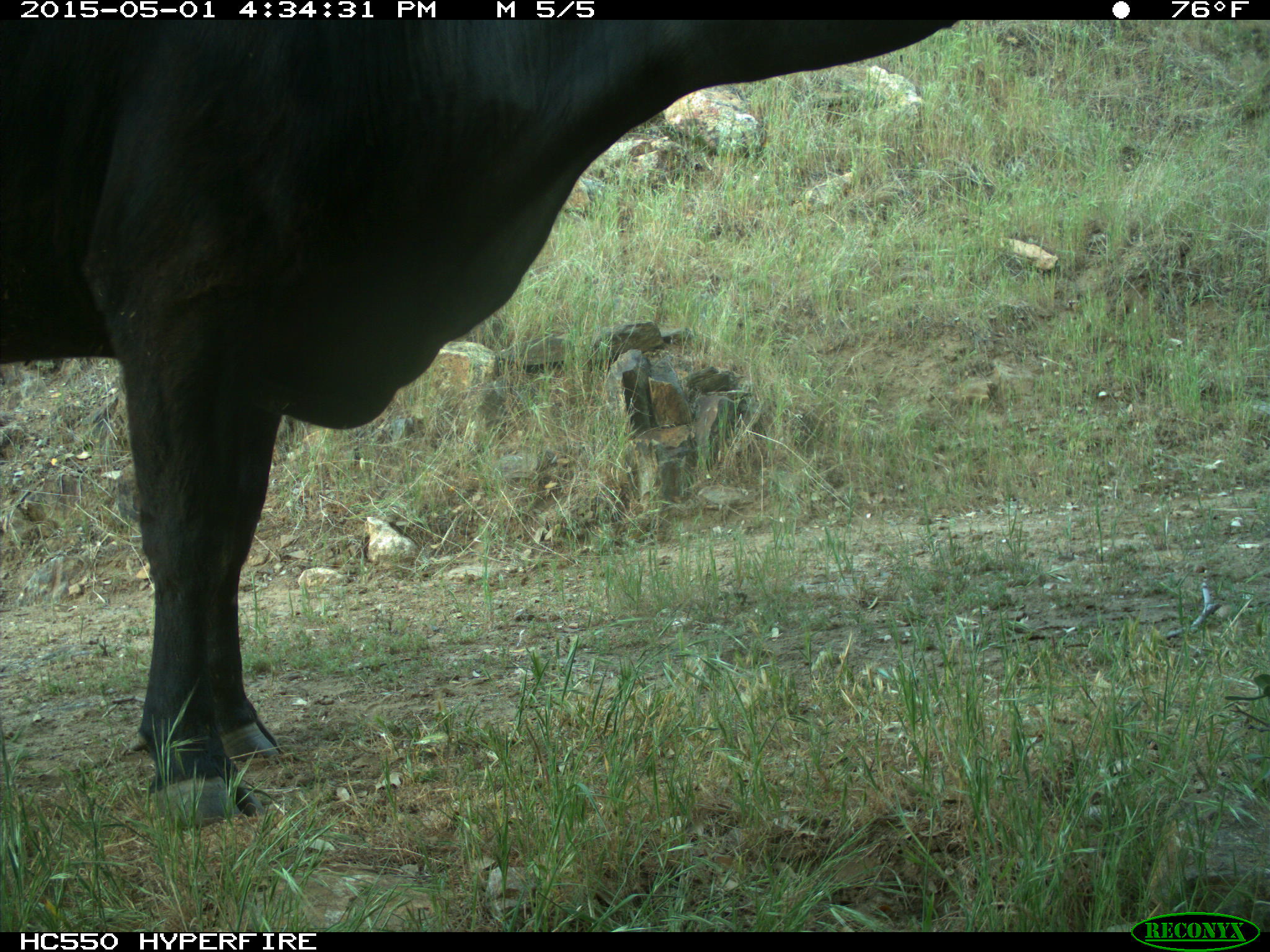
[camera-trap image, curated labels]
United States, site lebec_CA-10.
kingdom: Animalia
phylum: Chordata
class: Mammalia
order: Artiodactyla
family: Bovidae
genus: Bos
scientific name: Bos taurus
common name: domestic cow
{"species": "Bos taurus (domestic cow)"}